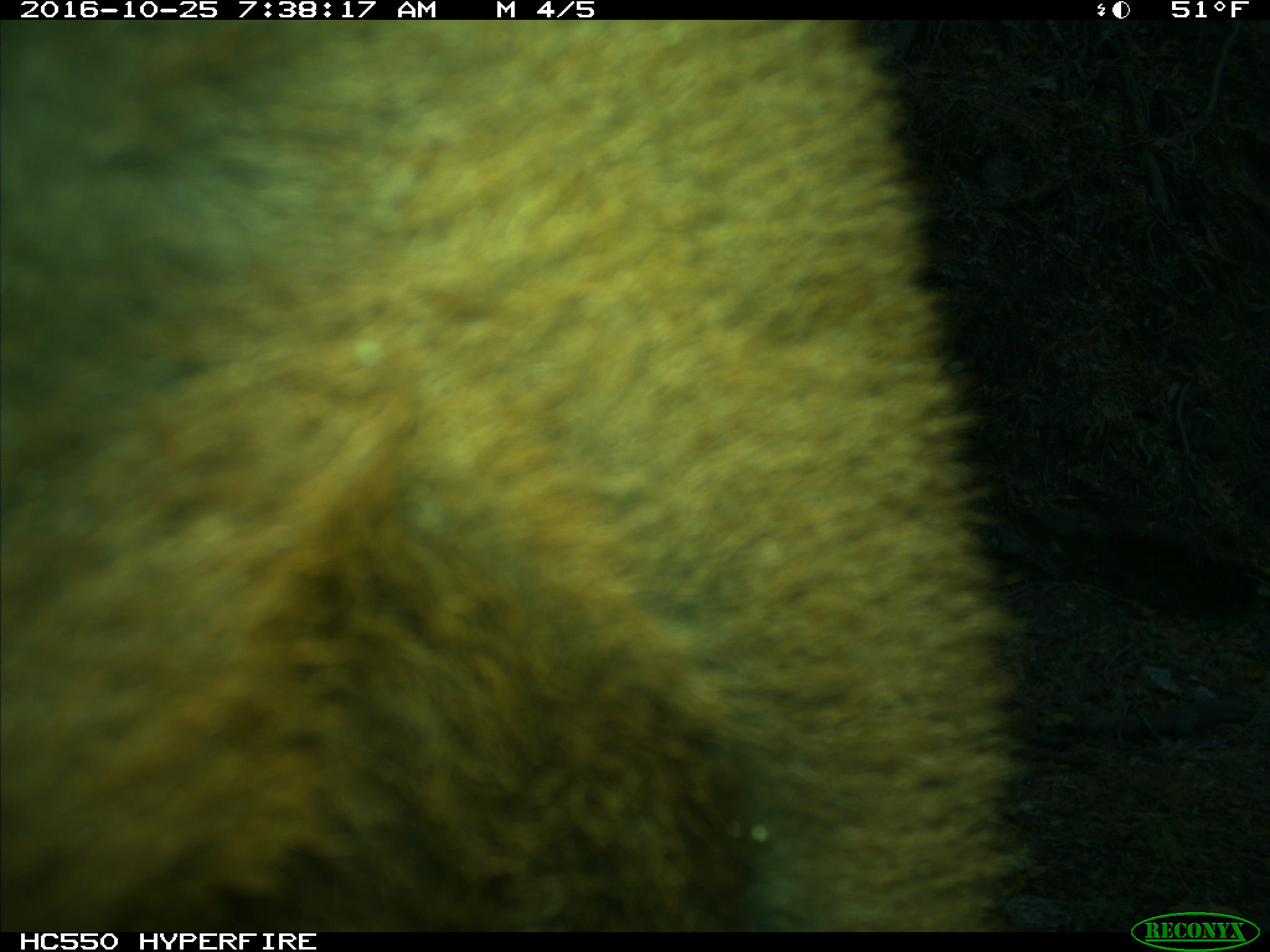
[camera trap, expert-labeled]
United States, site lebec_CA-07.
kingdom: Animalia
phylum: Chordata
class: Mammalia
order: Artiodactyla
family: Bovidae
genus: Bos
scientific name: Bos taurus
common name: domestic cow